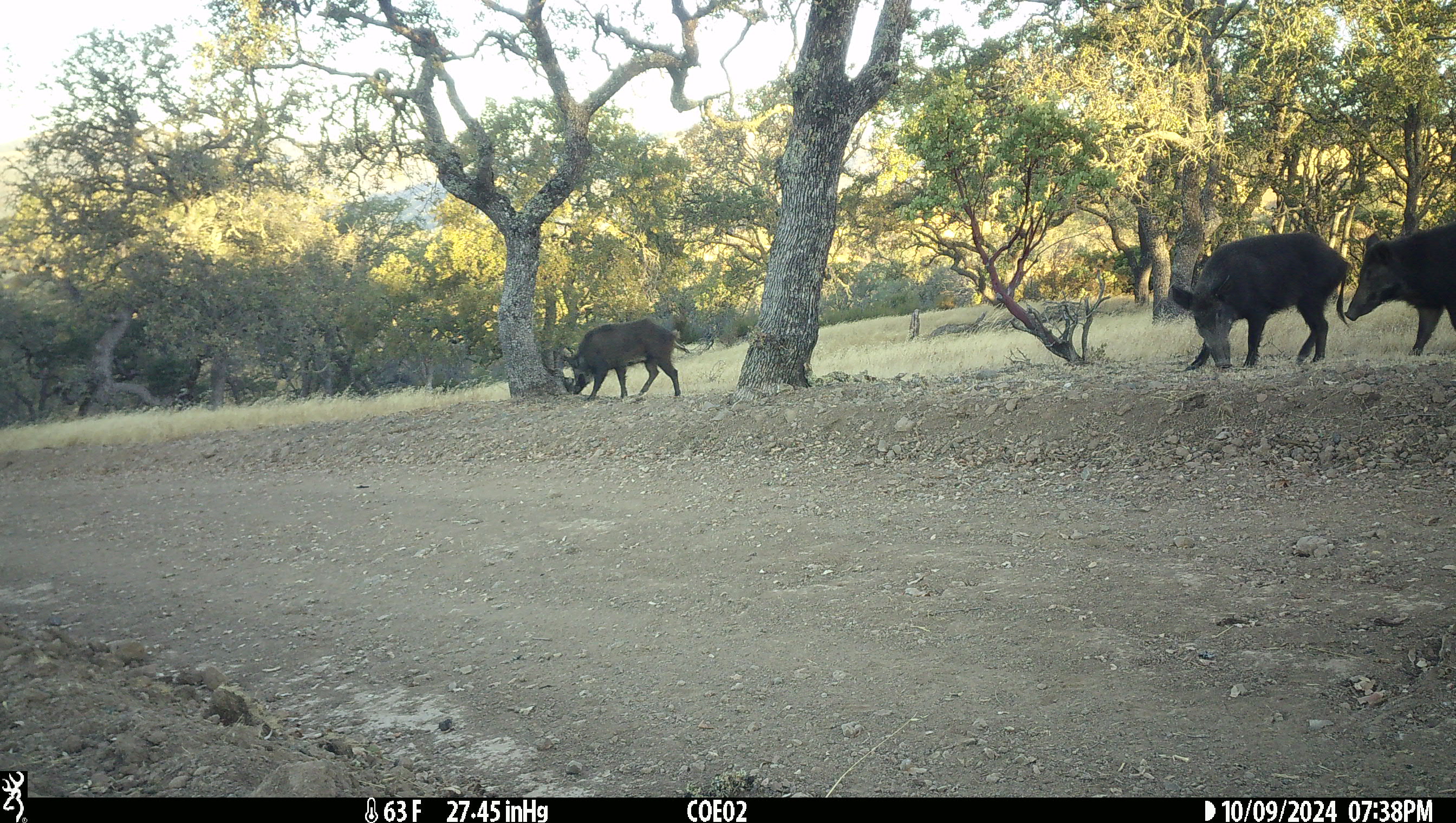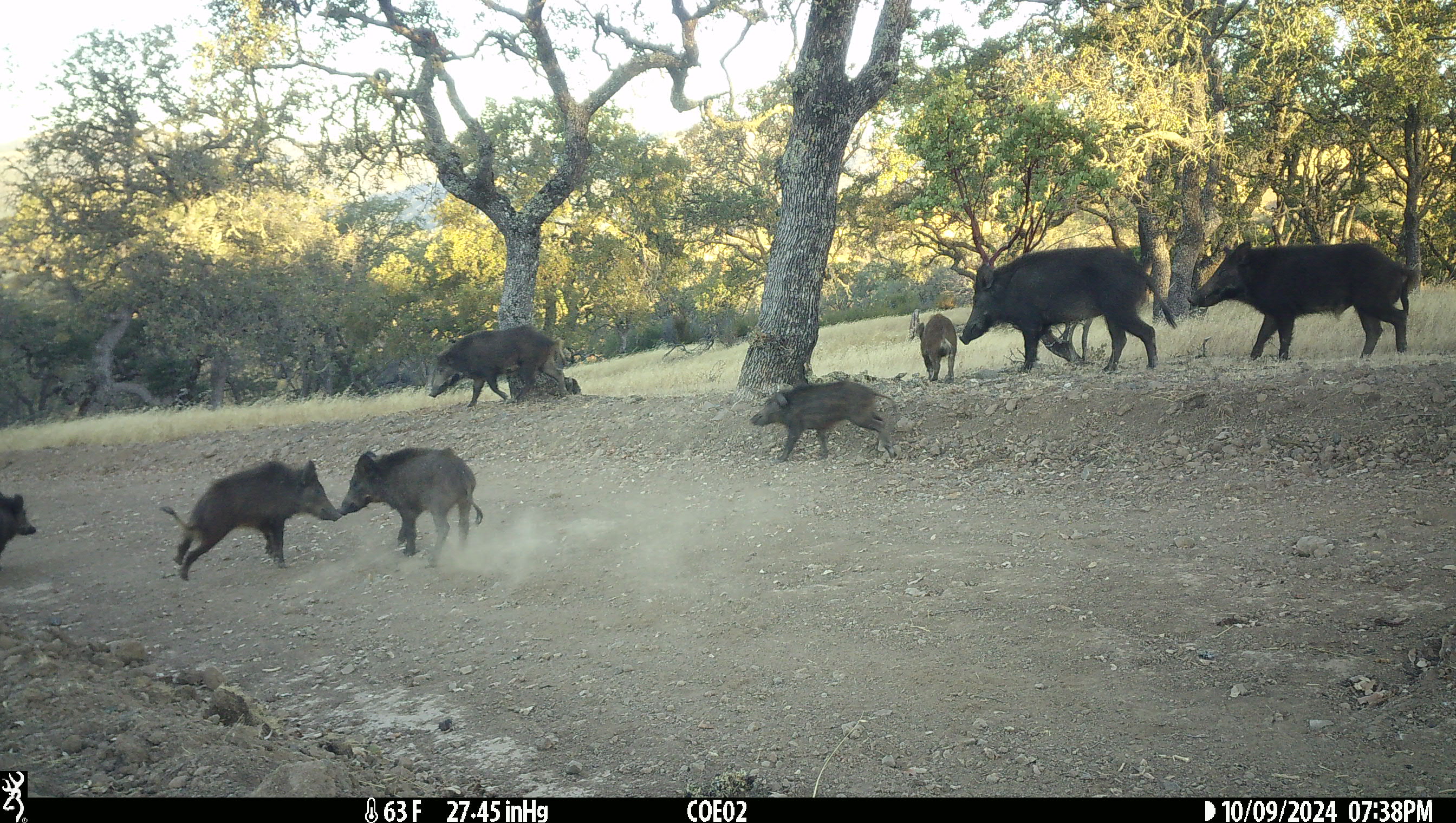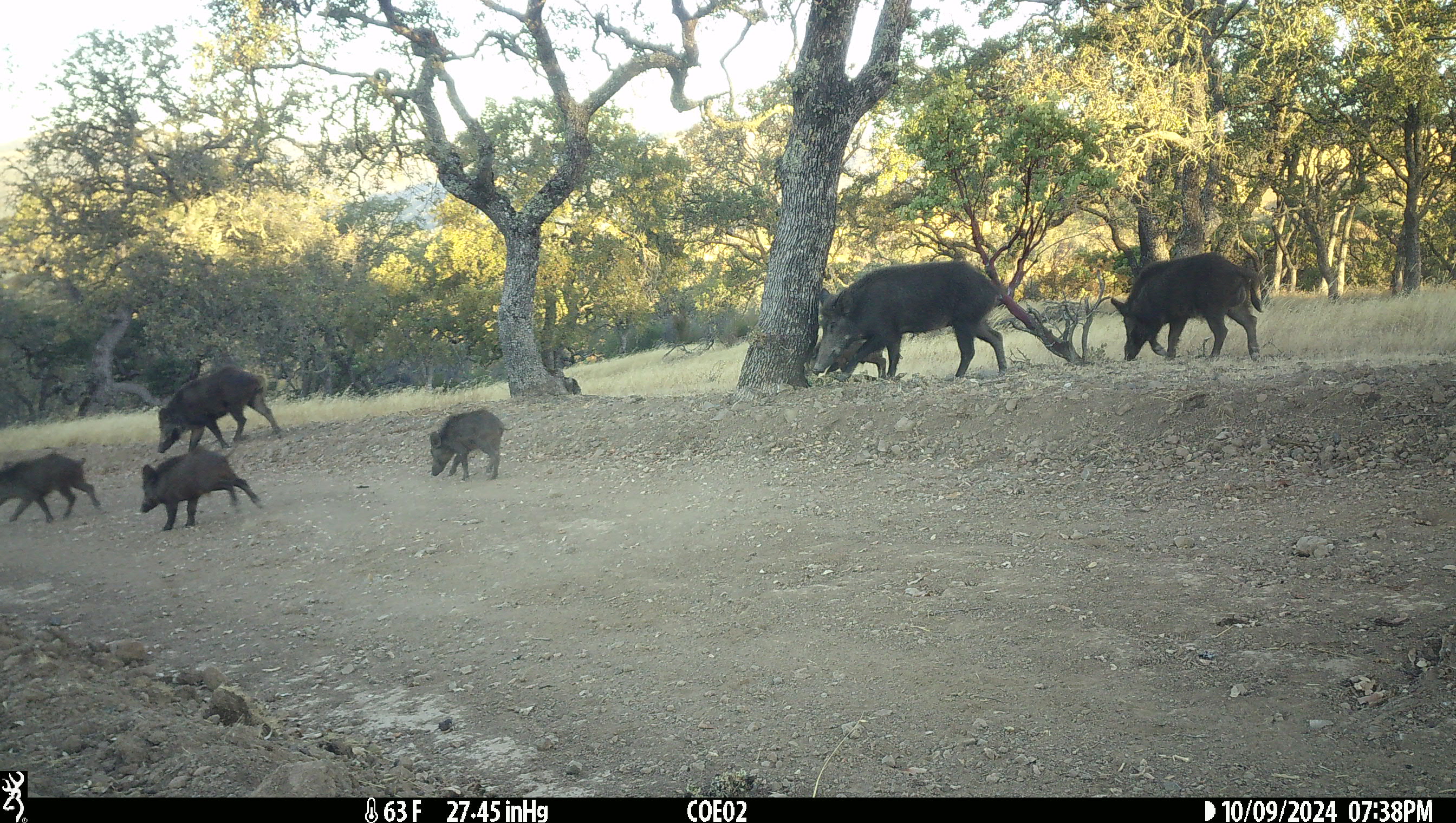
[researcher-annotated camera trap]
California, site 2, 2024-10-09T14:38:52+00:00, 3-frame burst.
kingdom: Animalia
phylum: Chordata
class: Mammalia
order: Artiodactyla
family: Suidae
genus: Sus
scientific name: Sus scrofa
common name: wild boar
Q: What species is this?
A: Wild boar (Sus scrofa).